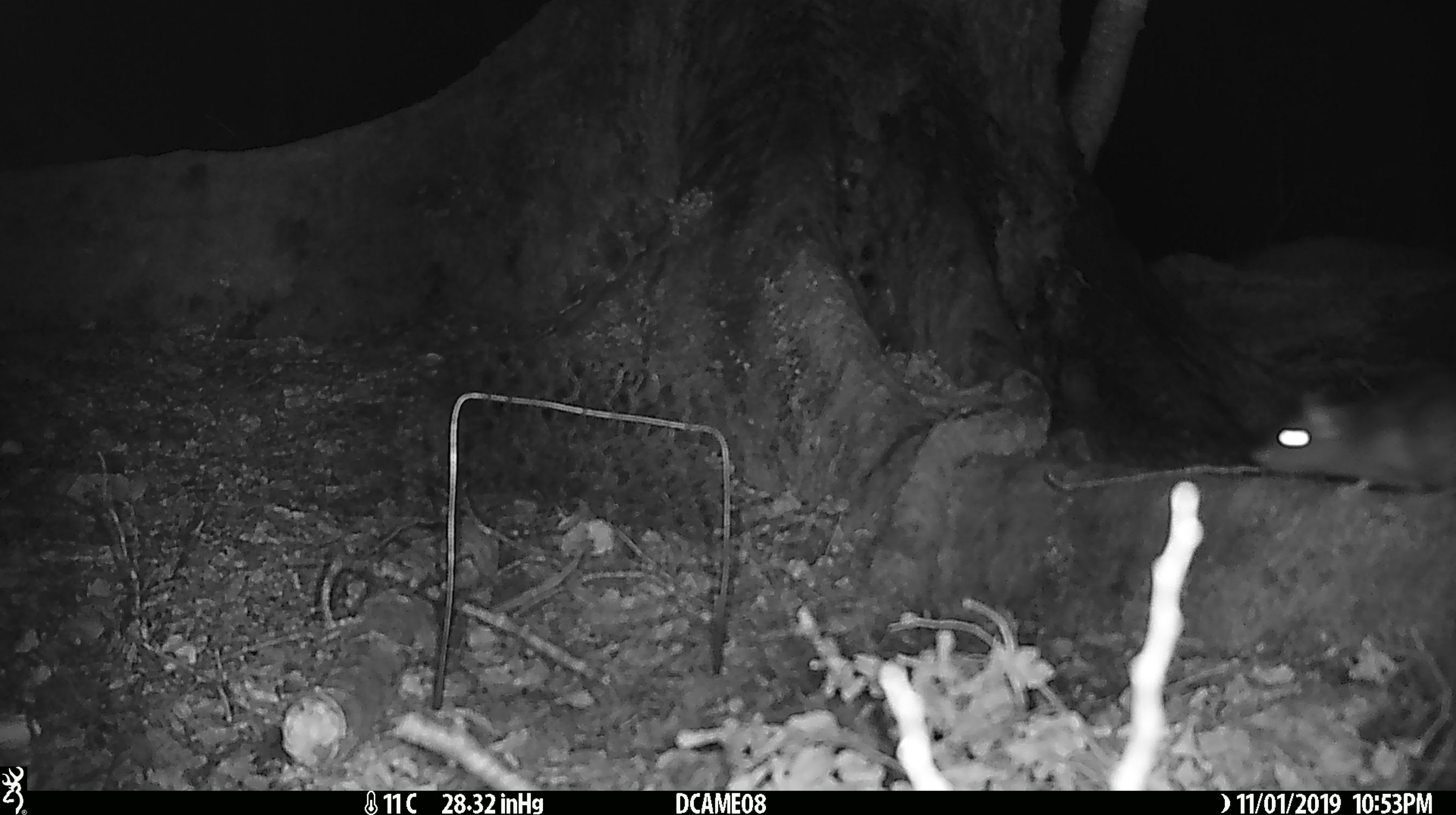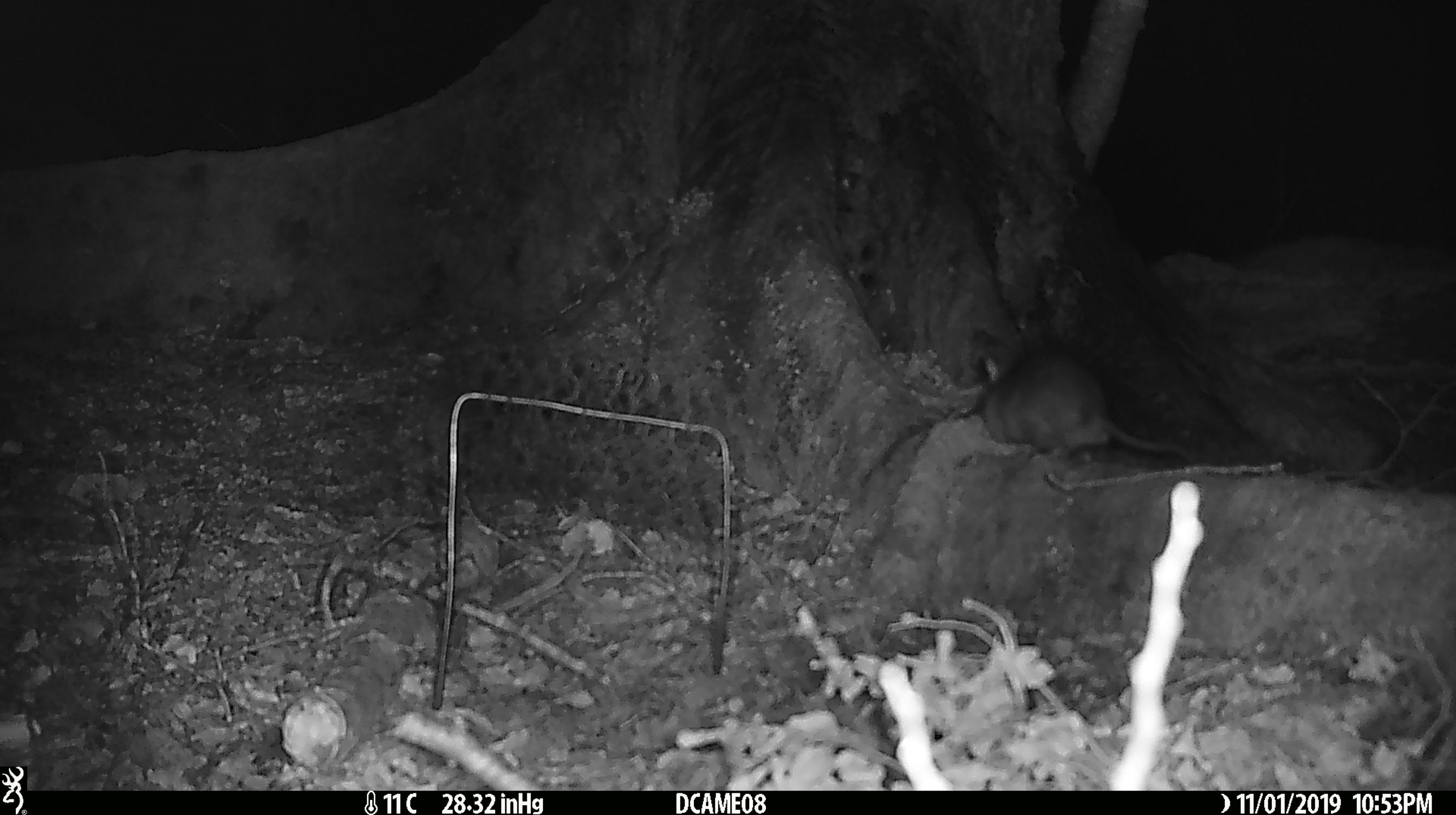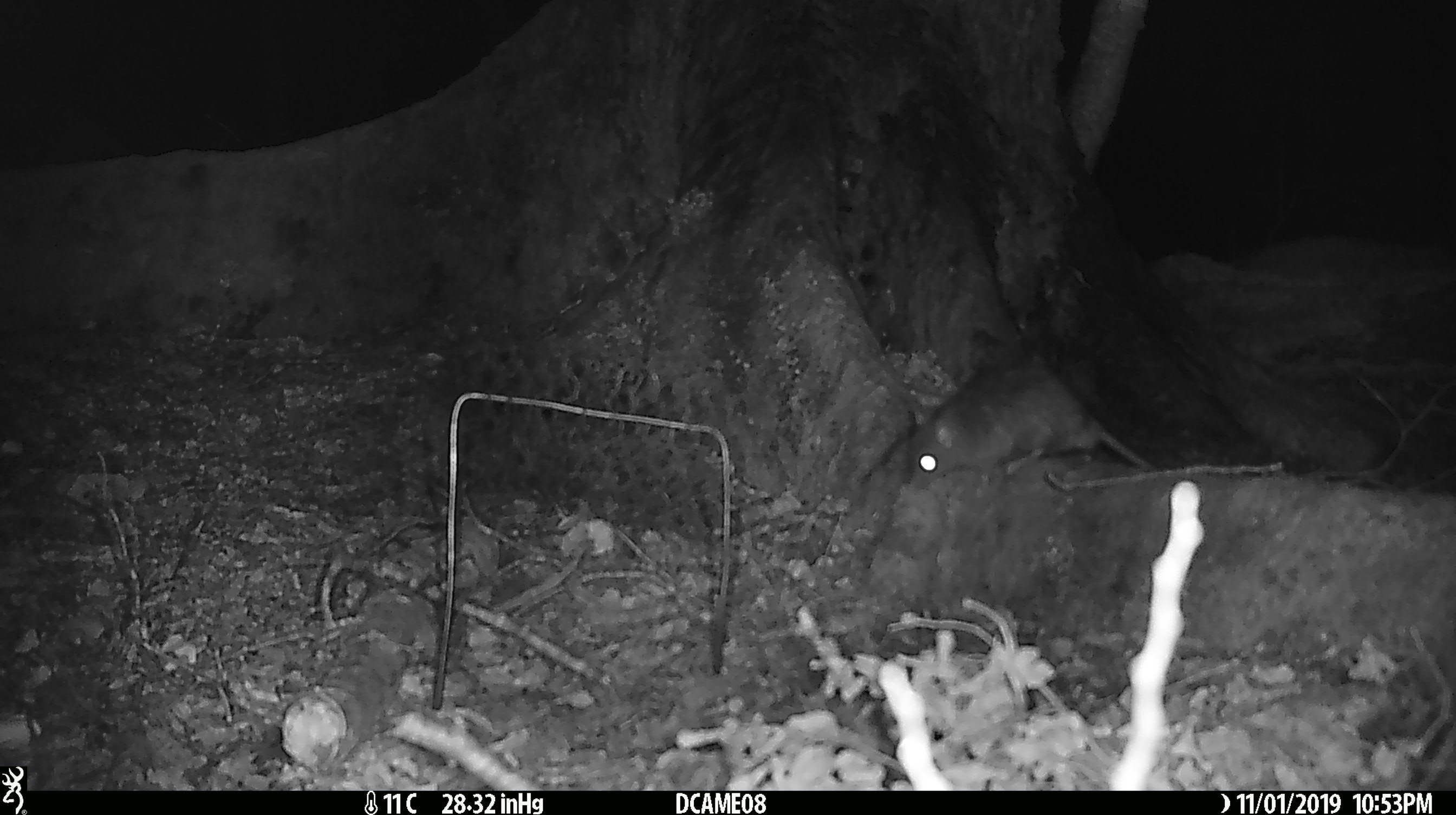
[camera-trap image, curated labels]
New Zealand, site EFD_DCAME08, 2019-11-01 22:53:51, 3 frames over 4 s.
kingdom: Animalia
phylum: Chordata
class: Mammalia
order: Rodentia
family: Muridae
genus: Rattus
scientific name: Rattus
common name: rat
Rat (Rattus).